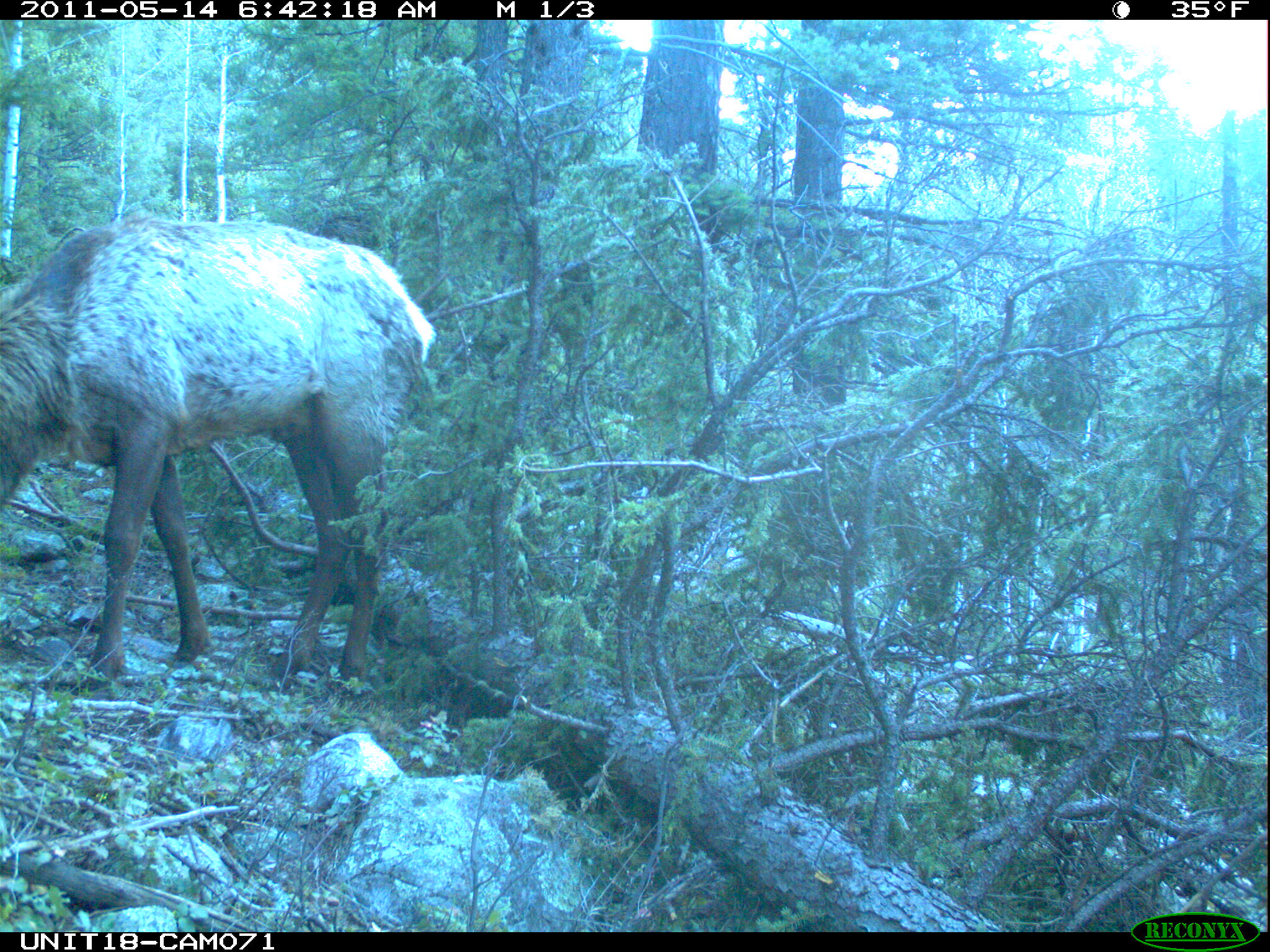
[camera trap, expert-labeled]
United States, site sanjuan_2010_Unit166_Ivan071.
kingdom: Animalia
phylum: Chordata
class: Mammalia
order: Artiodactyla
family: Cervidae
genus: Cervus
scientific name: Cervus elaphus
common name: red deer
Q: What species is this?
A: Cervus elaphus (red deer).